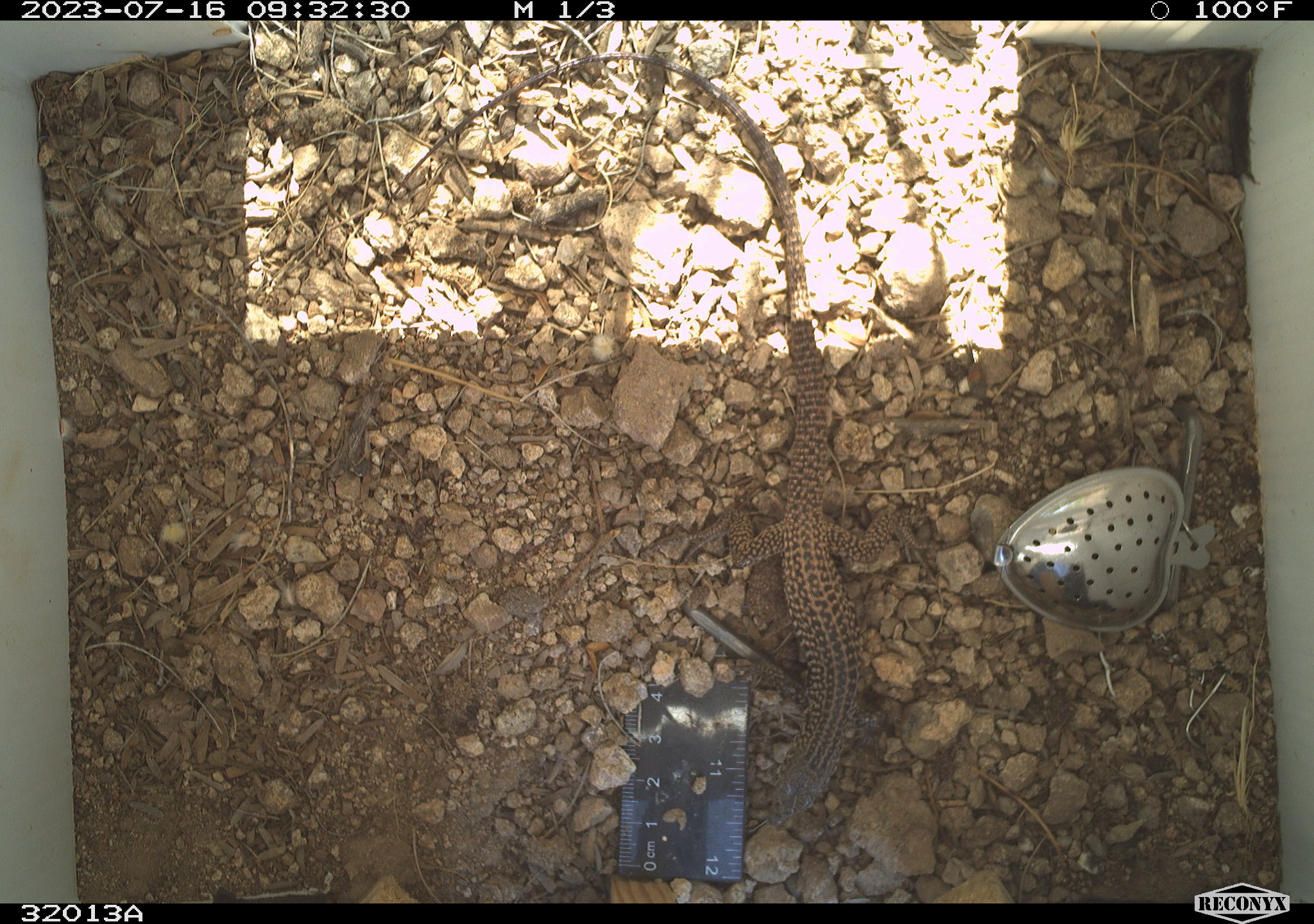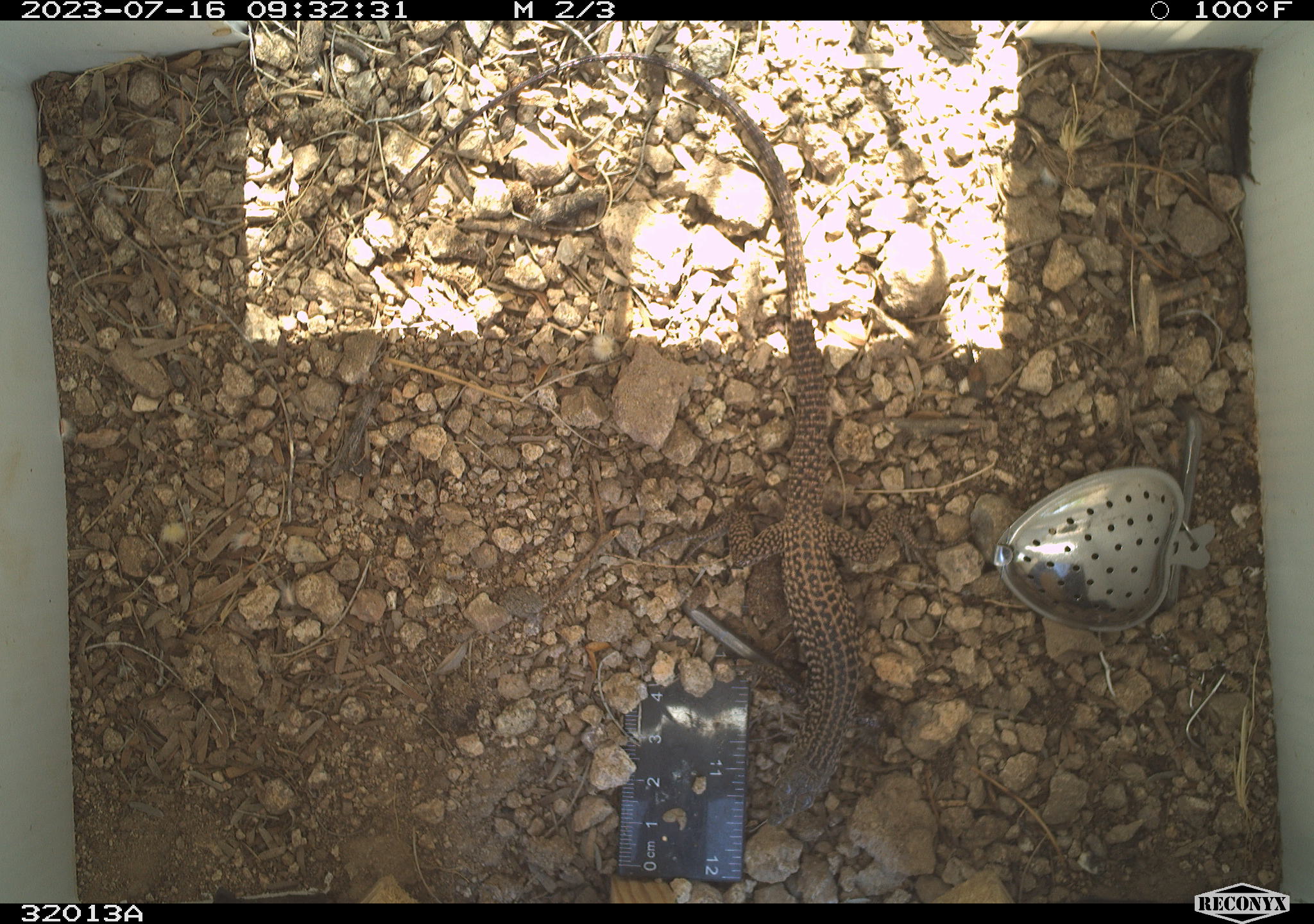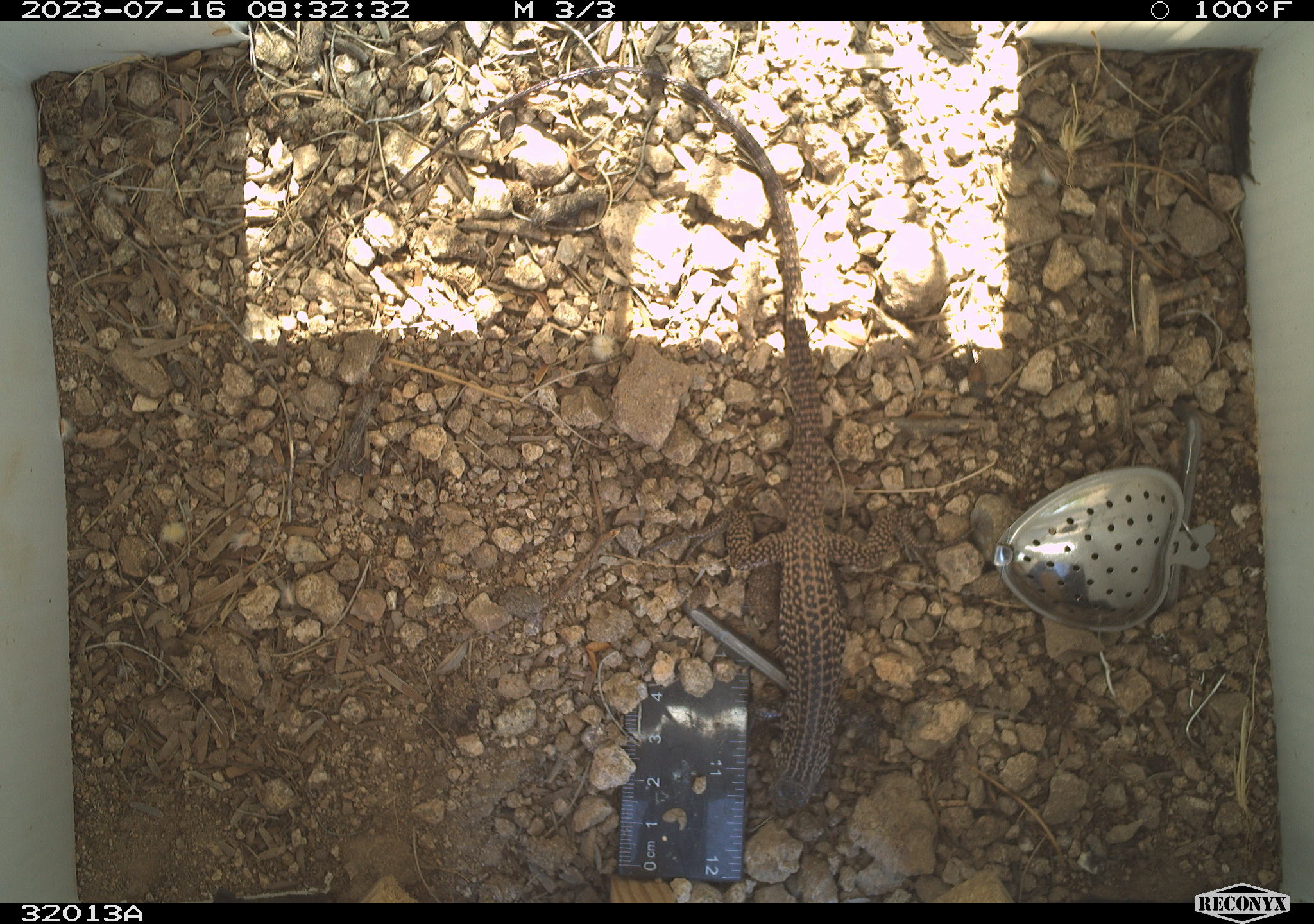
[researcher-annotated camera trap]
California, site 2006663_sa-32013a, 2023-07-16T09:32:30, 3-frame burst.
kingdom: Animalia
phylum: Chordata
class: Reptilia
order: Squamata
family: Teiidae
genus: Aspidoscelis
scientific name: Aspidoscelis tigris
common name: western whiptail